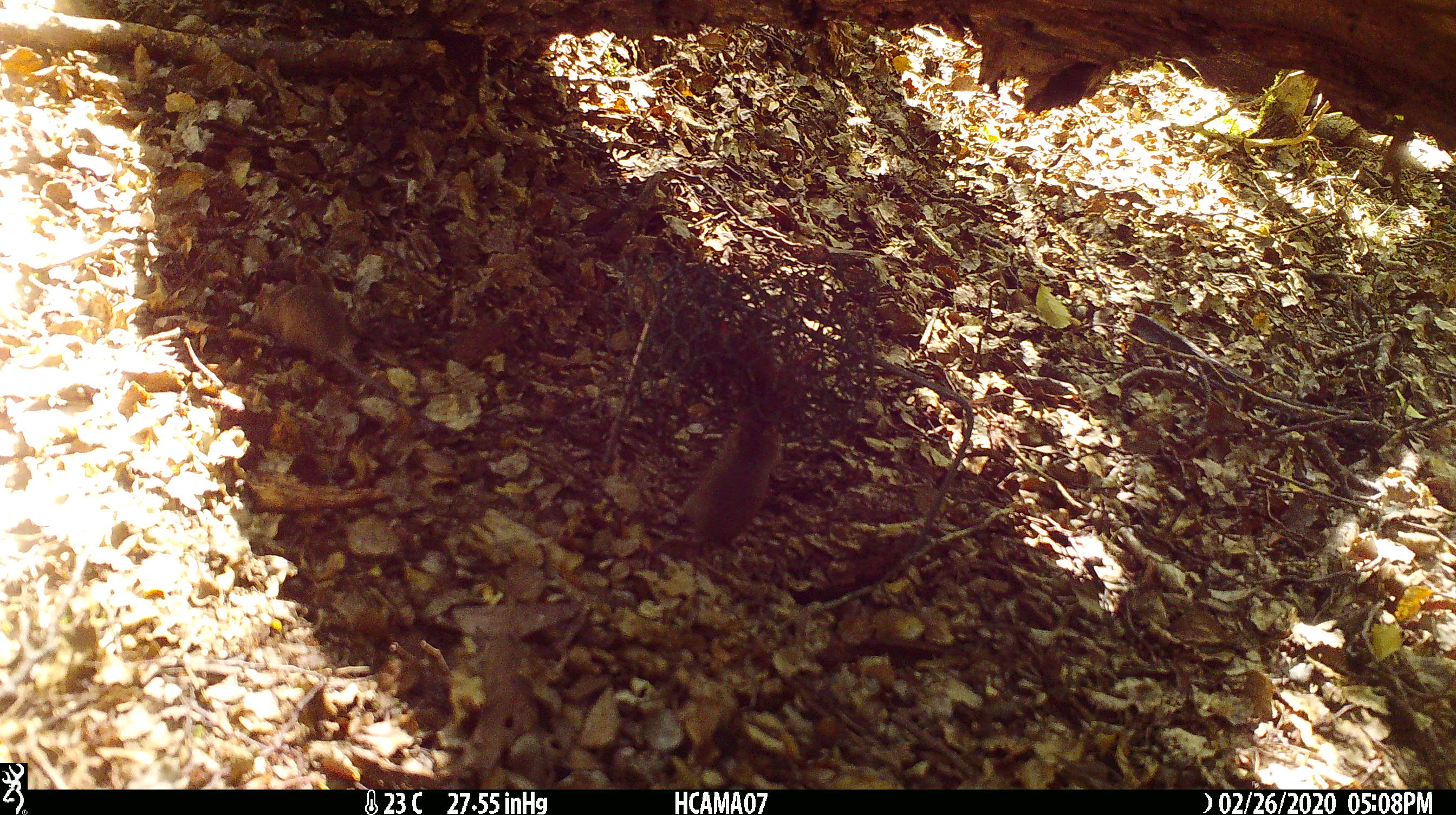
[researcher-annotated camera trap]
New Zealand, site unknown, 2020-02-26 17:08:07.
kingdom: Animalia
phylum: Chordata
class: Mammalia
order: Rodentia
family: Muridae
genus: Mus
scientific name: Mus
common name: mouse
Mouse (Mus).